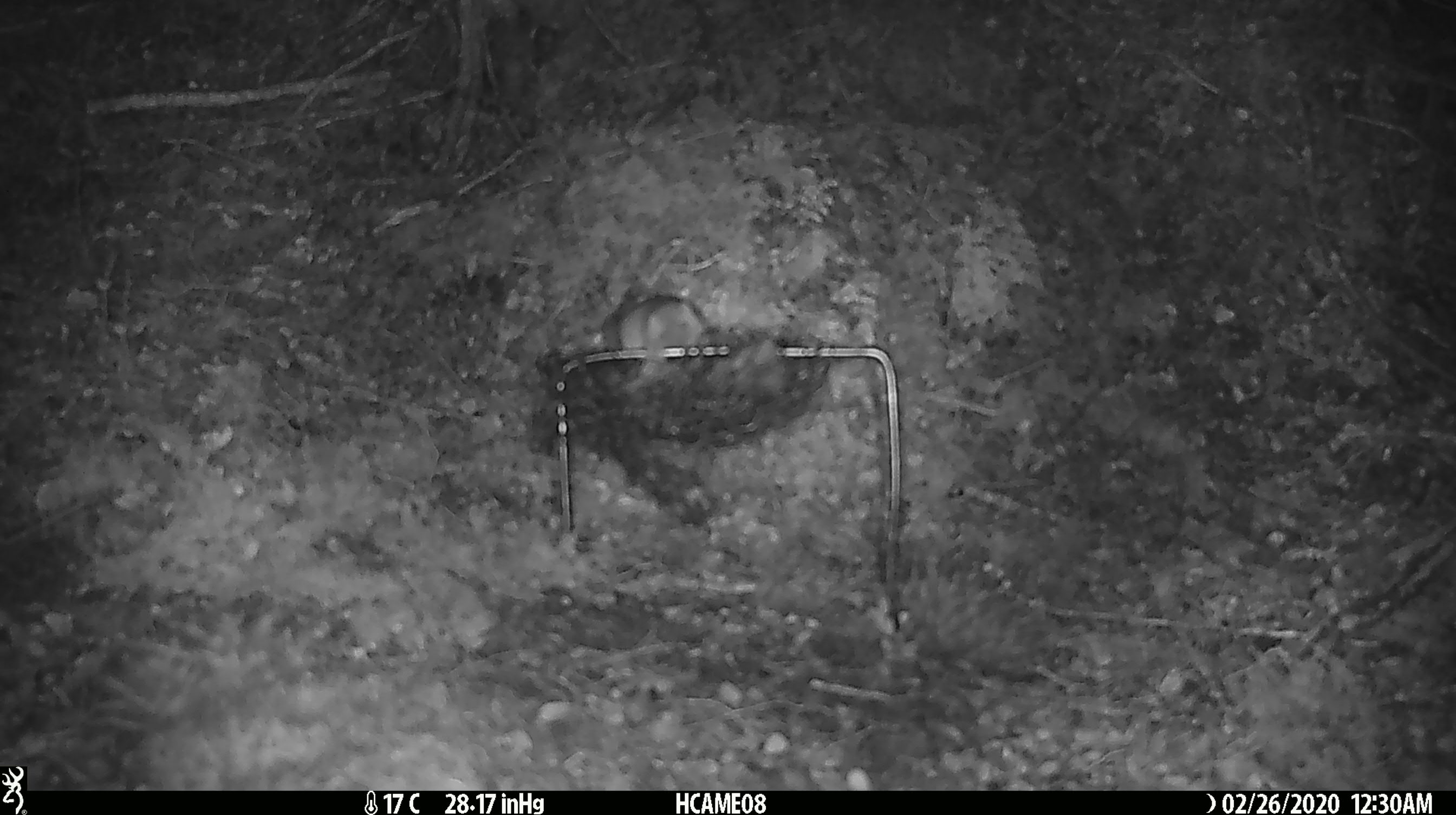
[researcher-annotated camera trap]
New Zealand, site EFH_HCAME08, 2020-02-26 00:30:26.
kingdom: Animalia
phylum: Chordata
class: Mammalia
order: Rodentia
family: Muridae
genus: Mus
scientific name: Mus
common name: mouse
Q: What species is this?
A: Mouse (Mus).